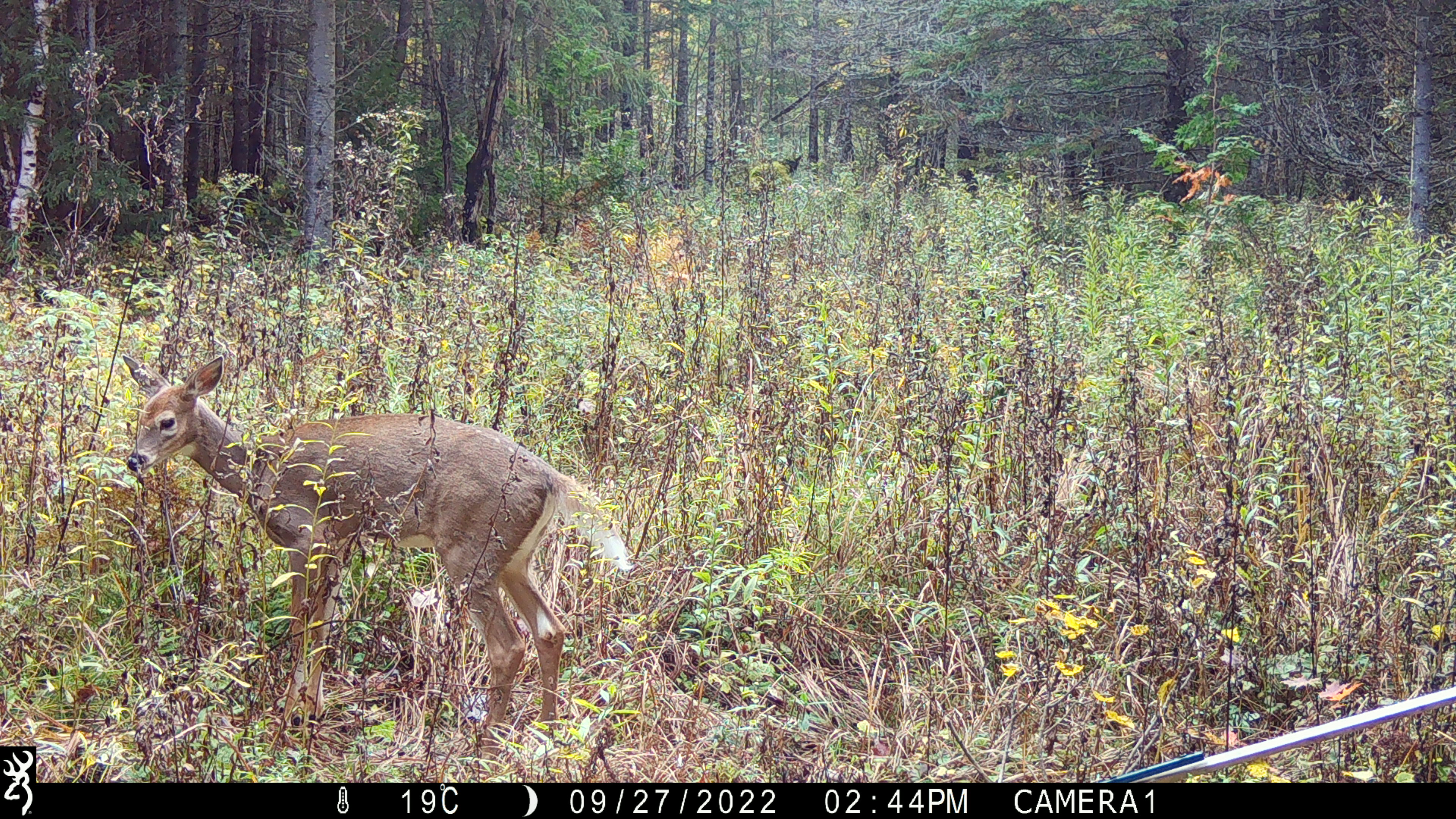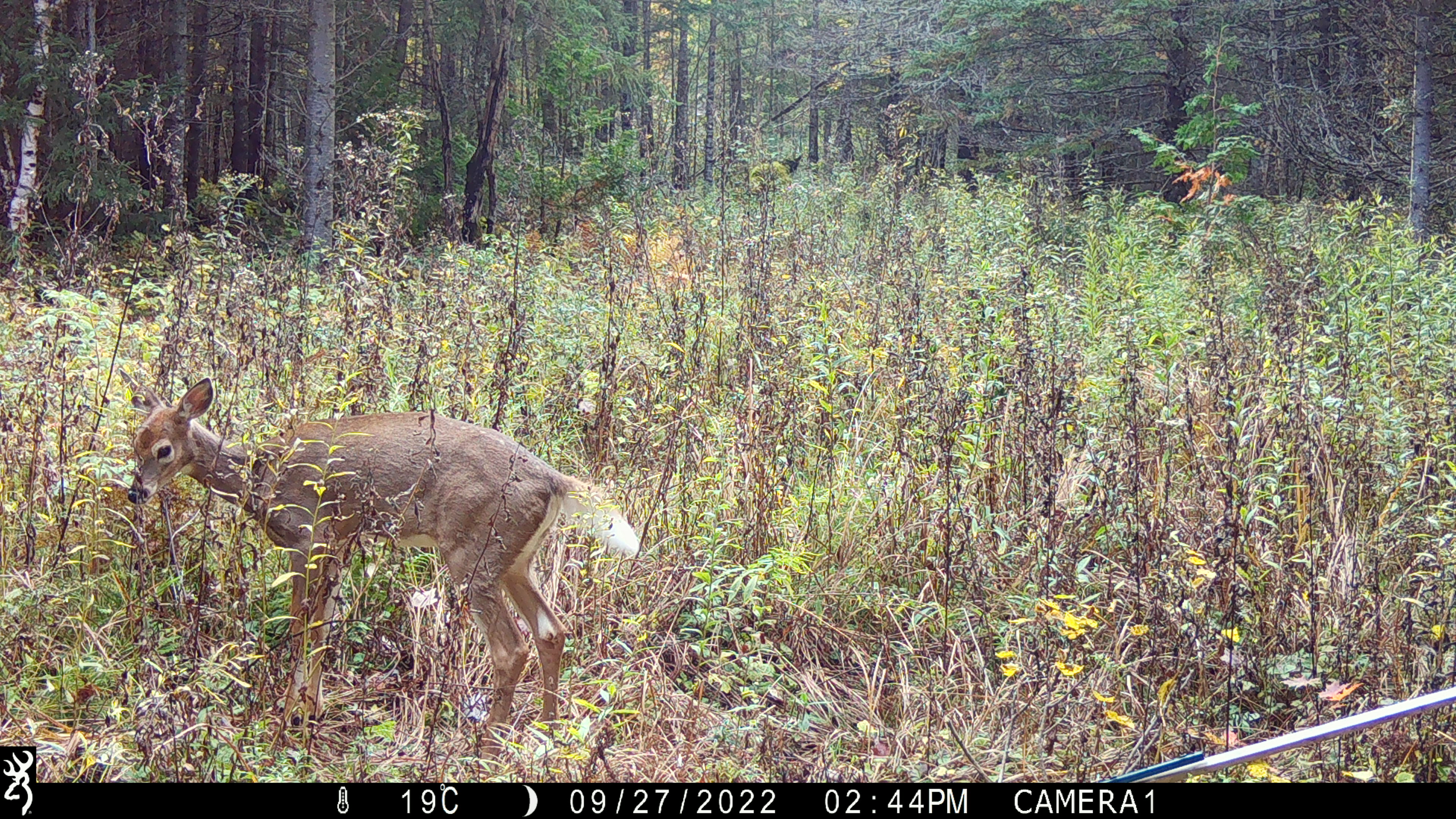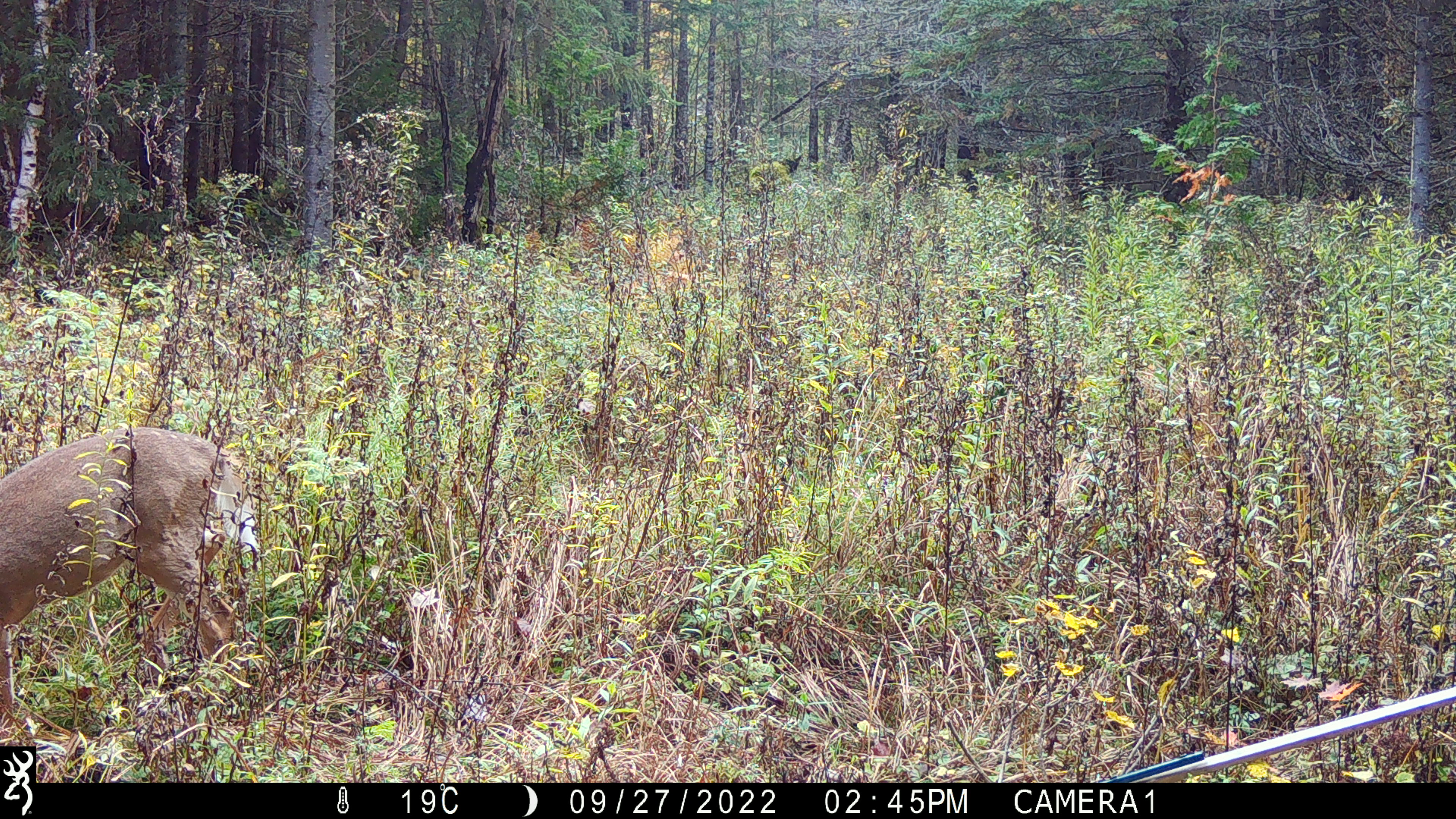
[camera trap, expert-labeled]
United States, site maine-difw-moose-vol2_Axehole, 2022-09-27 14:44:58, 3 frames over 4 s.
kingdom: Animalia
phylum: Chordata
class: Mammalia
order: Artiodactyla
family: Cervidae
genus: Odocoileus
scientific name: Odocoileus virginianus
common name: white-tailed deer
White-tailed deer (Odocoileus virginianus).